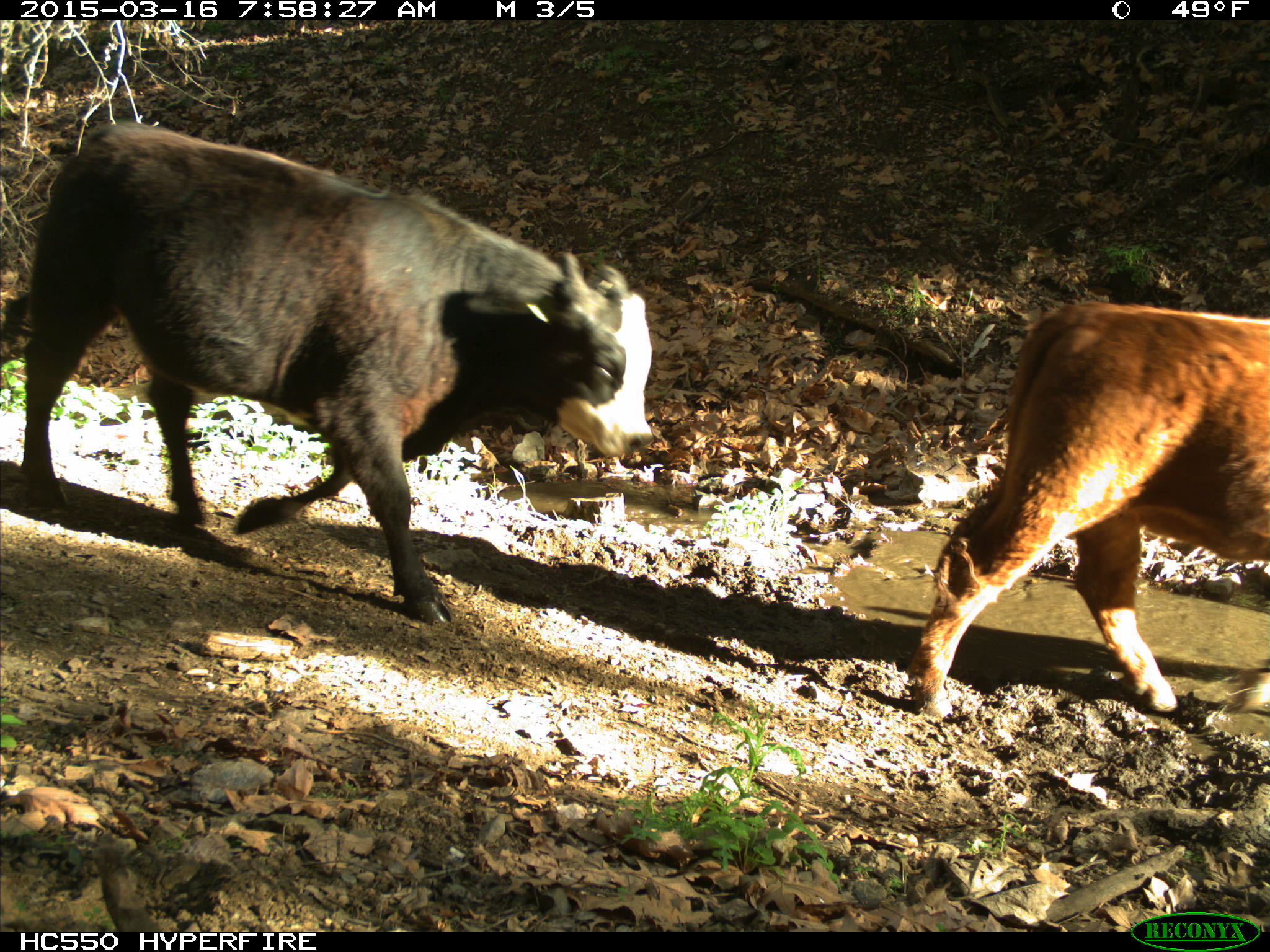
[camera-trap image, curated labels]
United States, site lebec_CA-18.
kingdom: Animalia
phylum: Chordata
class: Mammalia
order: Artiodactyla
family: Bovidae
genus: Bos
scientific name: Bos taurus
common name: domestic cow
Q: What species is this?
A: Bos taurus (domestic cow).